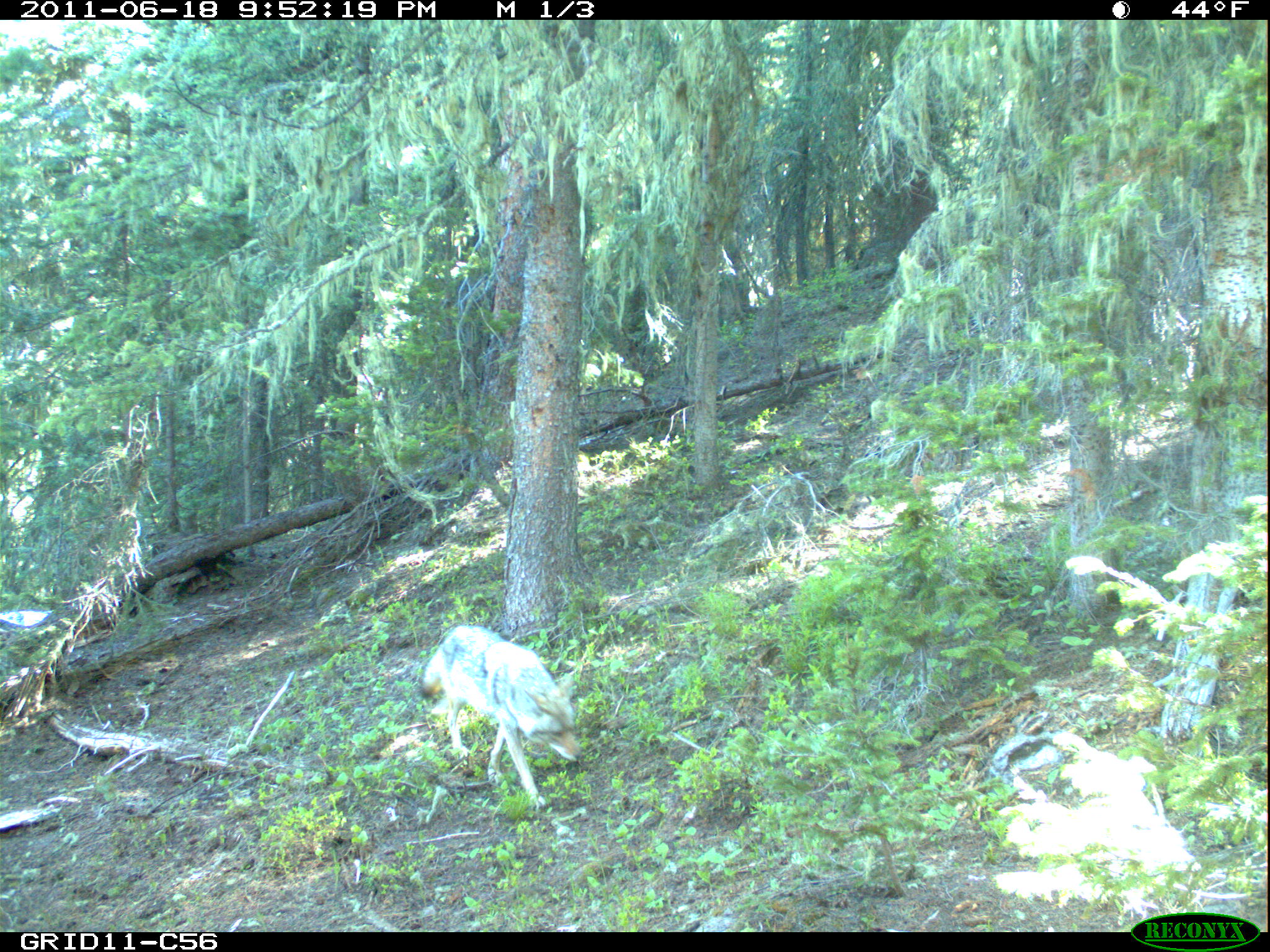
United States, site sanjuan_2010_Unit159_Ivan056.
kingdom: Animalia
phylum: Chordata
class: Mammalia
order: Carnivora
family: Canidae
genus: Canis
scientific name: Canis latrans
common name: coyote